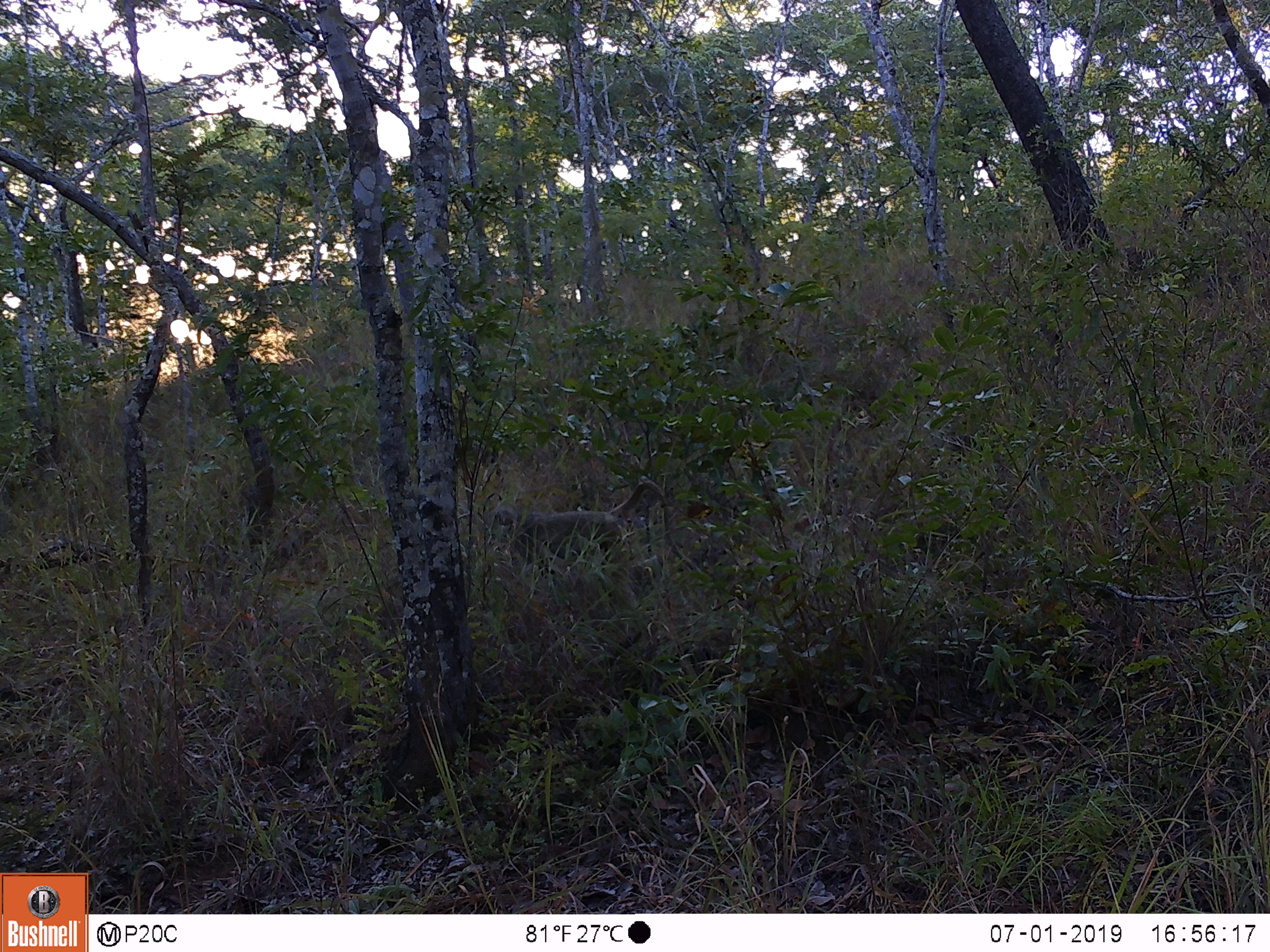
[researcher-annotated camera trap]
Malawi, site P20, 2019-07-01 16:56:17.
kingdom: Animalia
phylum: Chordata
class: Mammalia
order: Primates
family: Cercopithecidae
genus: Papio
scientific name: Papio cynocephalus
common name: yellow baboon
Yellow baboon (Papio cynocephalus), count 1.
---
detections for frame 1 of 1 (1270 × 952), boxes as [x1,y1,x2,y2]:
yellow baboon: [476,468,713,601]